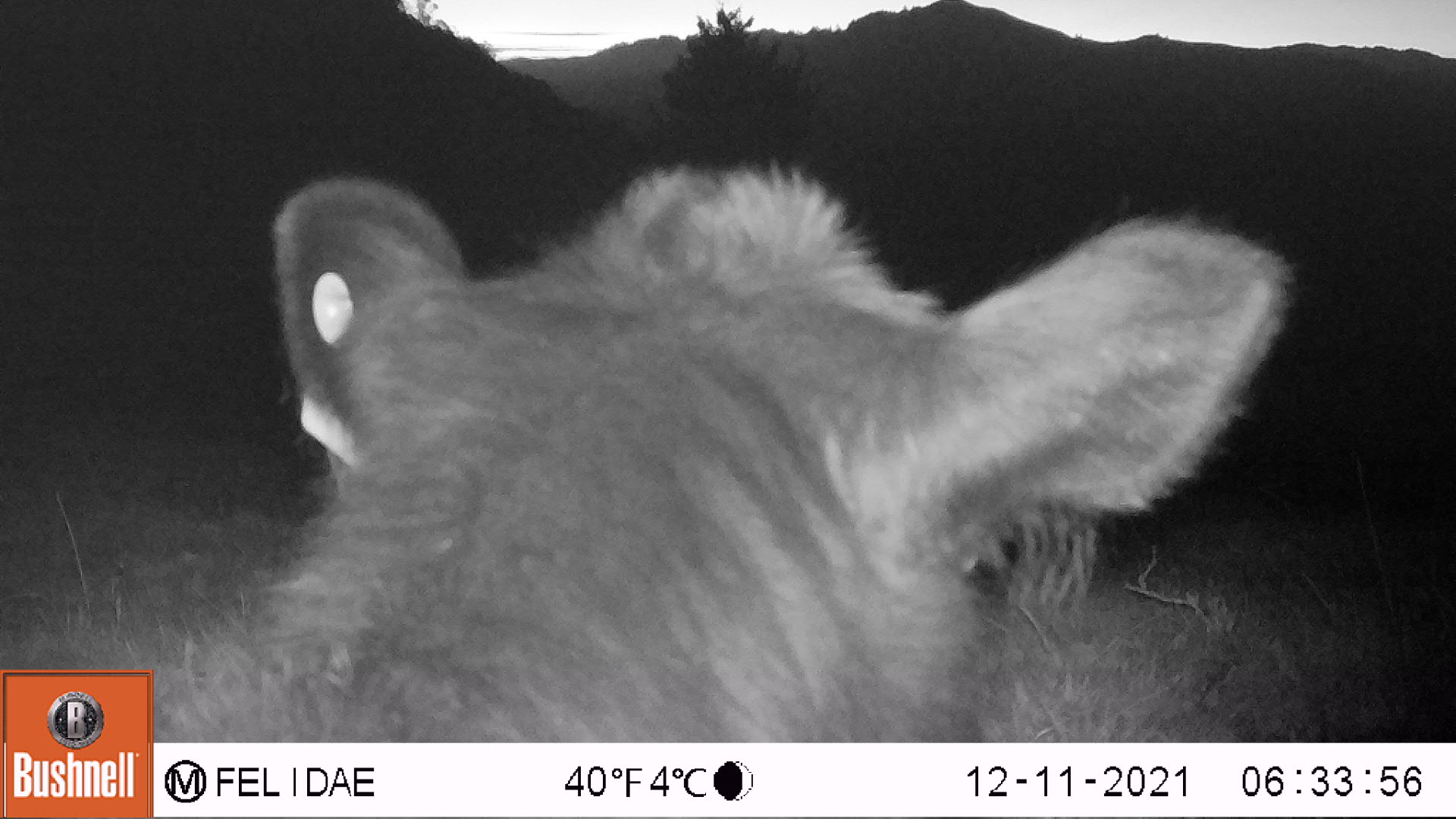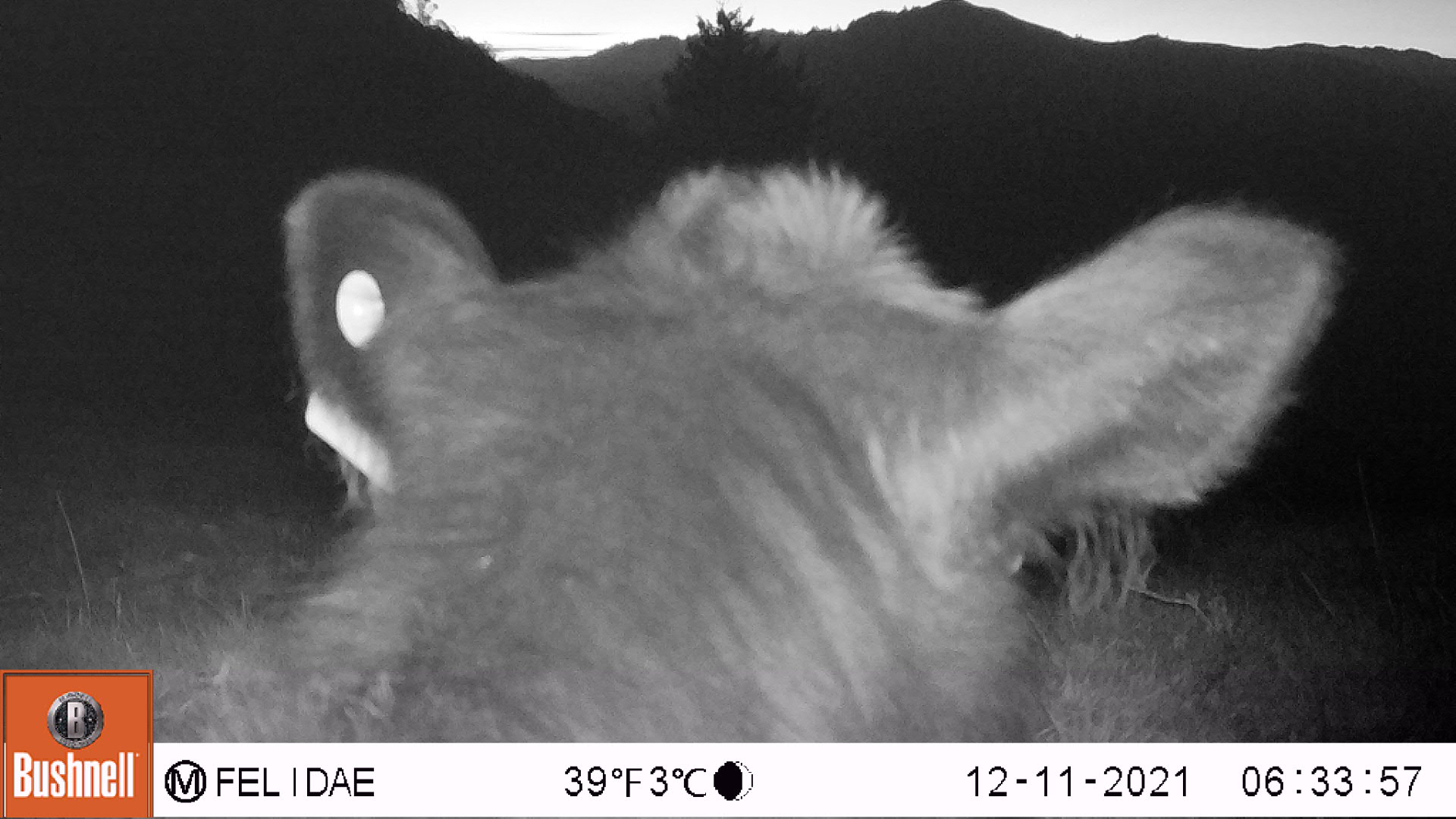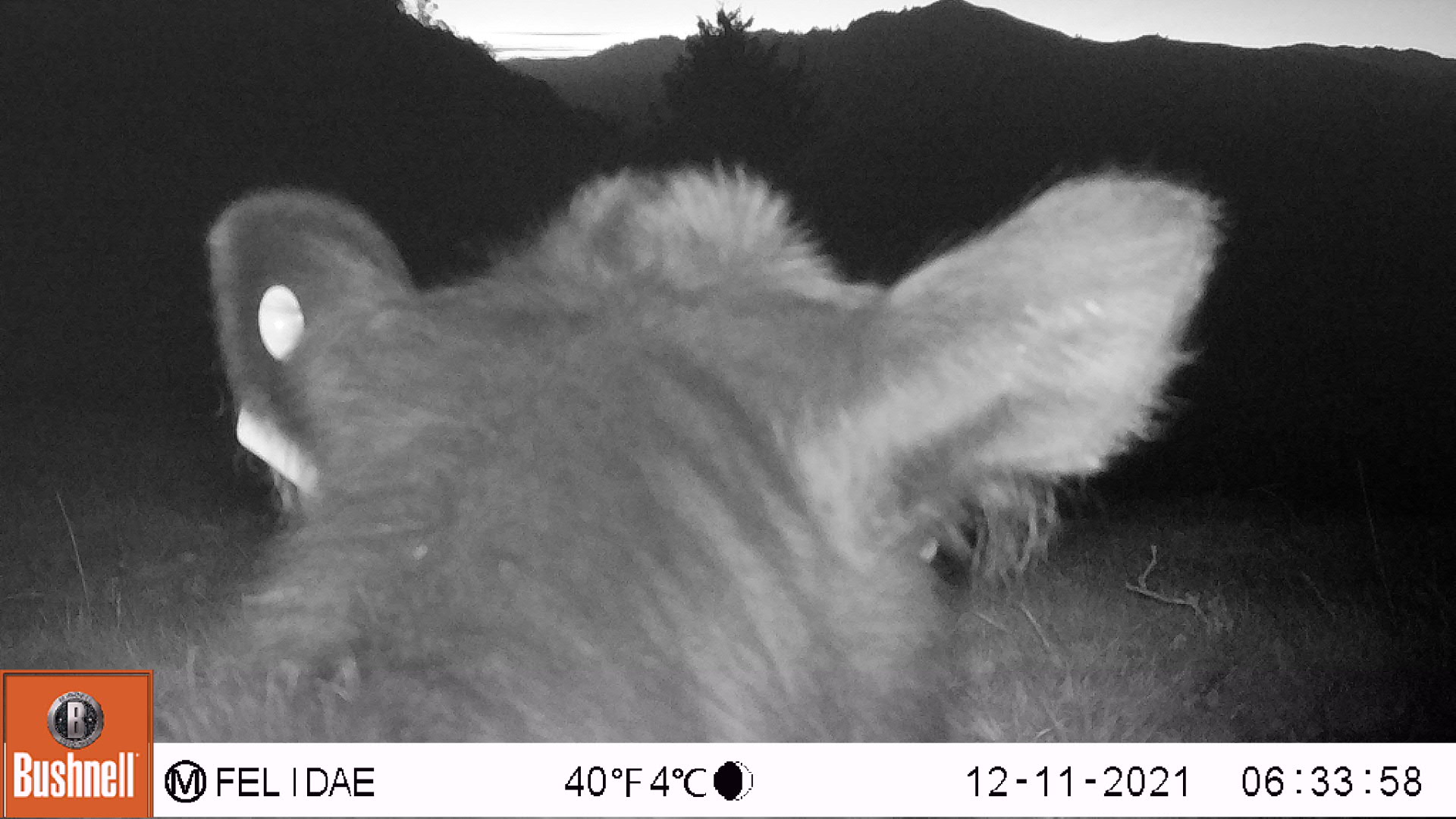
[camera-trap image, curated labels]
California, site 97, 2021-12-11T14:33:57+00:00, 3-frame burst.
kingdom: Animalia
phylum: Chordata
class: Mammalia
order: Artiodactyla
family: Bovidae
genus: Bos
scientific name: Bos taurus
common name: domestic cattle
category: cattle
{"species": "cattle (domestic cattle) (Bos taurus)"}